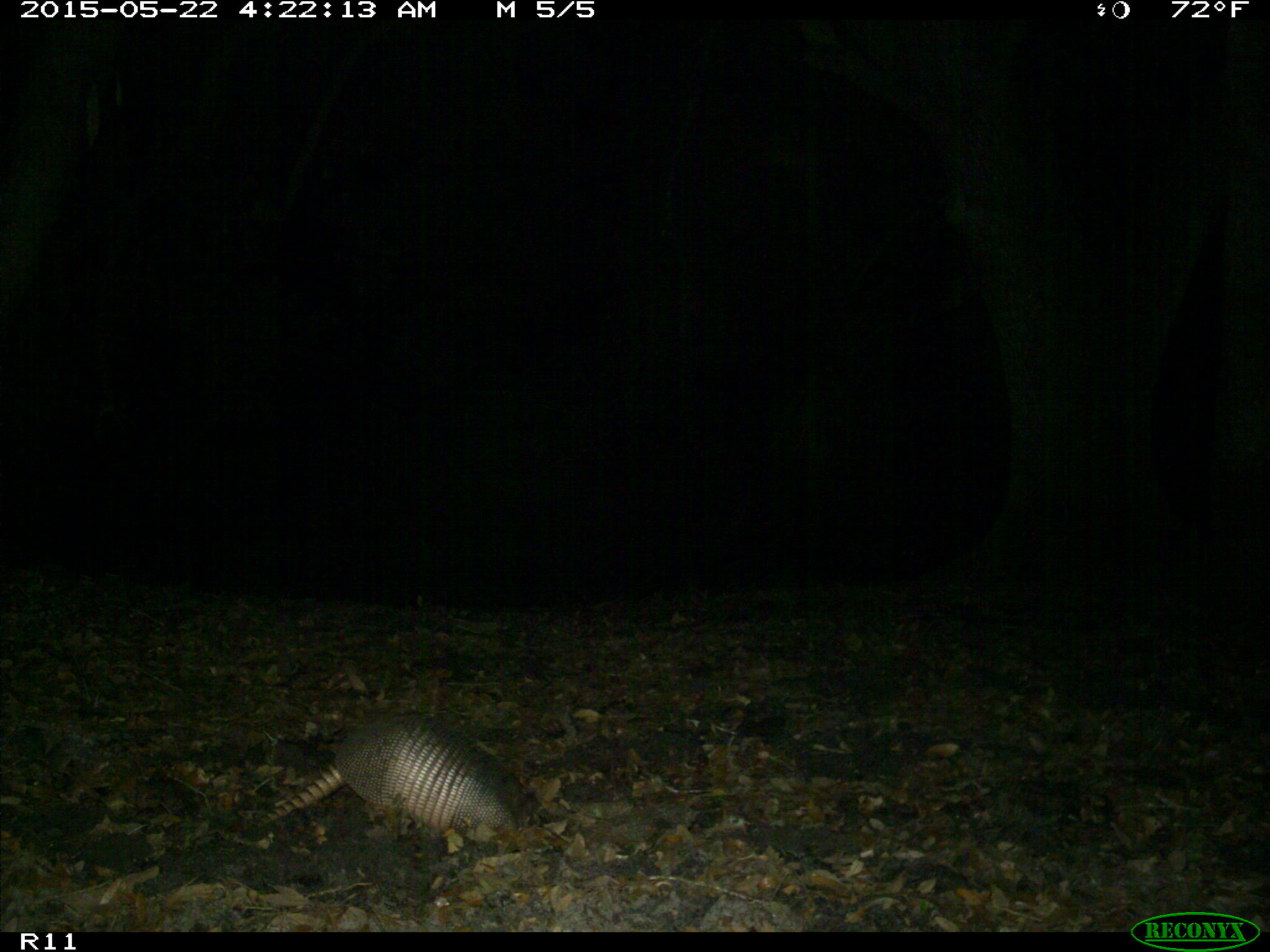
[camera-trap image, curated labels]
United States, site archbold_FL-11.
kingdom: Animalia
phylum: Chordata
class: Mammalia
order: Cingulata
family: Dasypodidae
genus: Dasypus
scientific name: Dasypus novemcinctus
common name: nine-banded armadillo